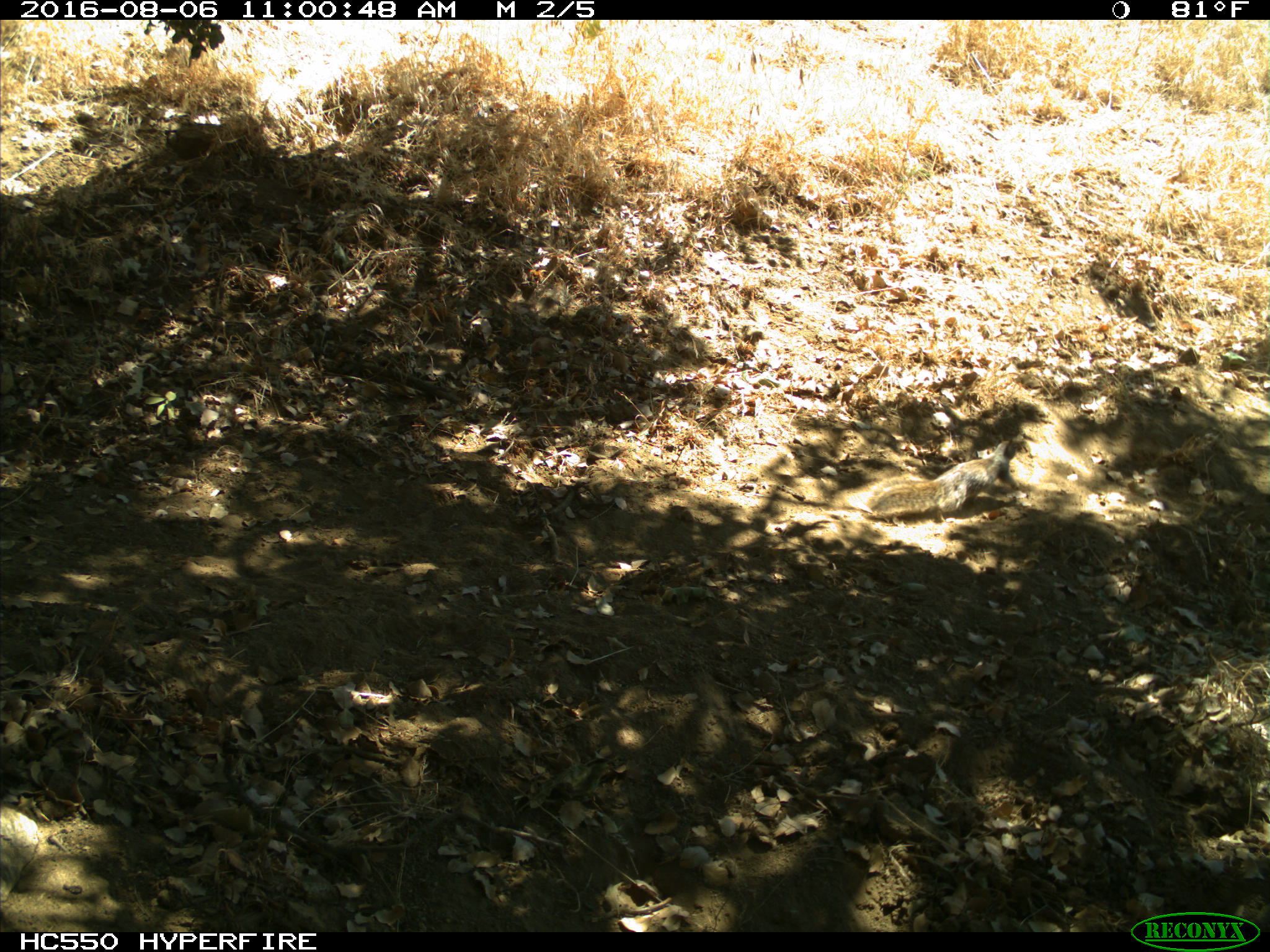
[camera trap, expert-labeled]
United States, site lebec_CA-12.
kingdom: Animalia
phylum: Chordata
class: Mammalia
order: Rodentia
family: Sciuridae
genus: Otospermophilus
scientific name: Otospermophilus beecheyi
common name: california ground squirrel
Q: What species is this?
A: Otospermophilus beecheyi (california ground squirrel).